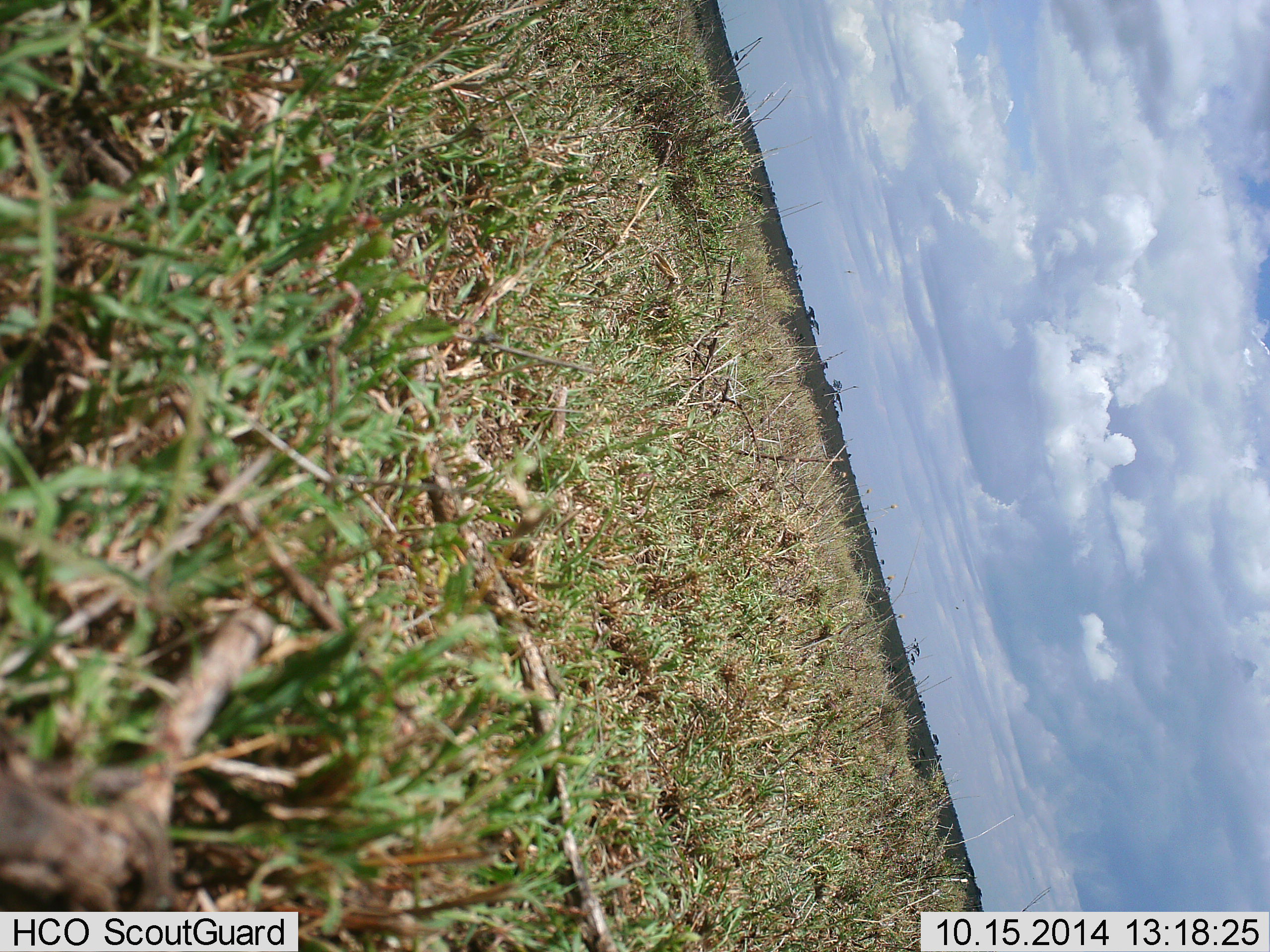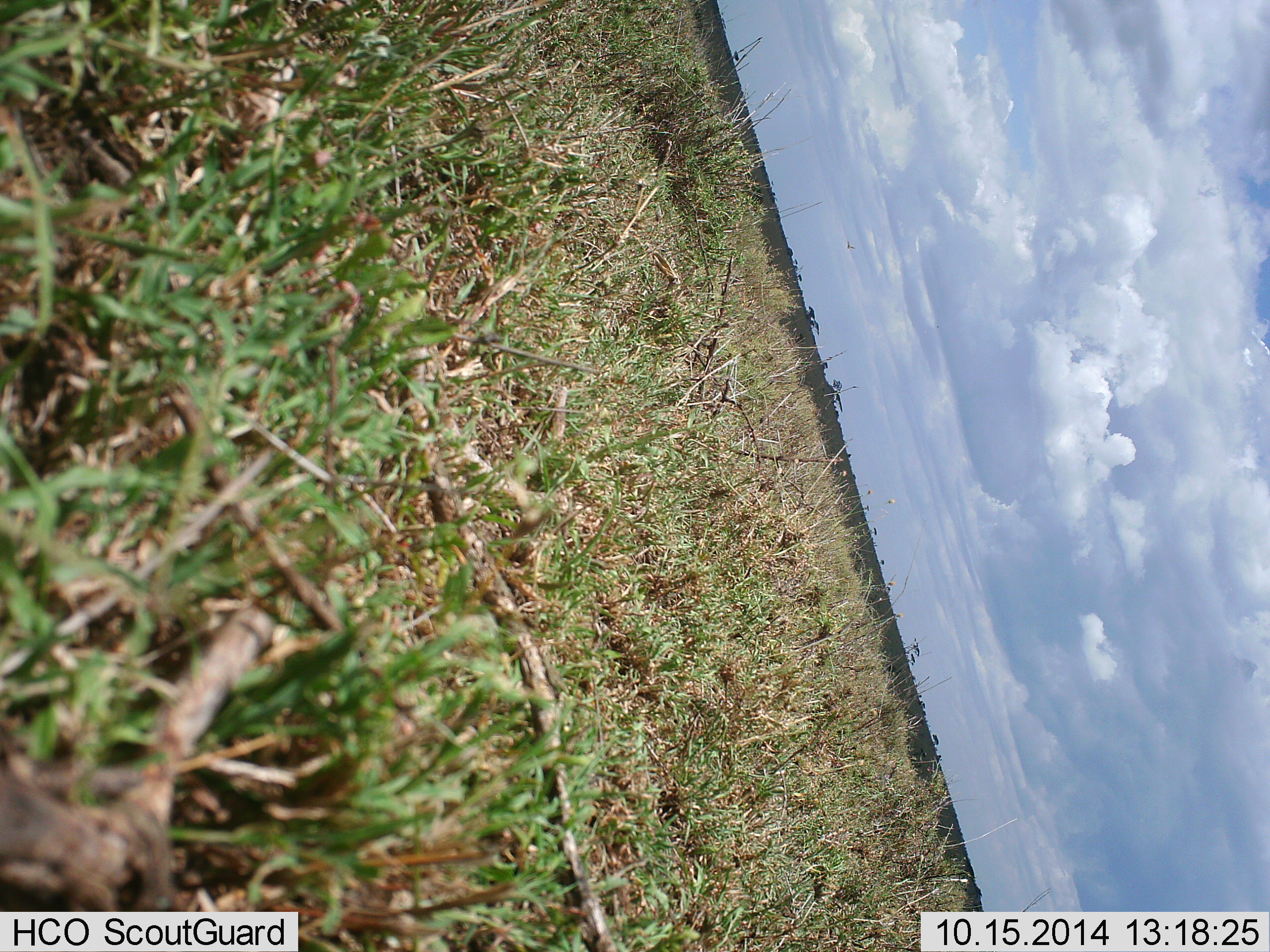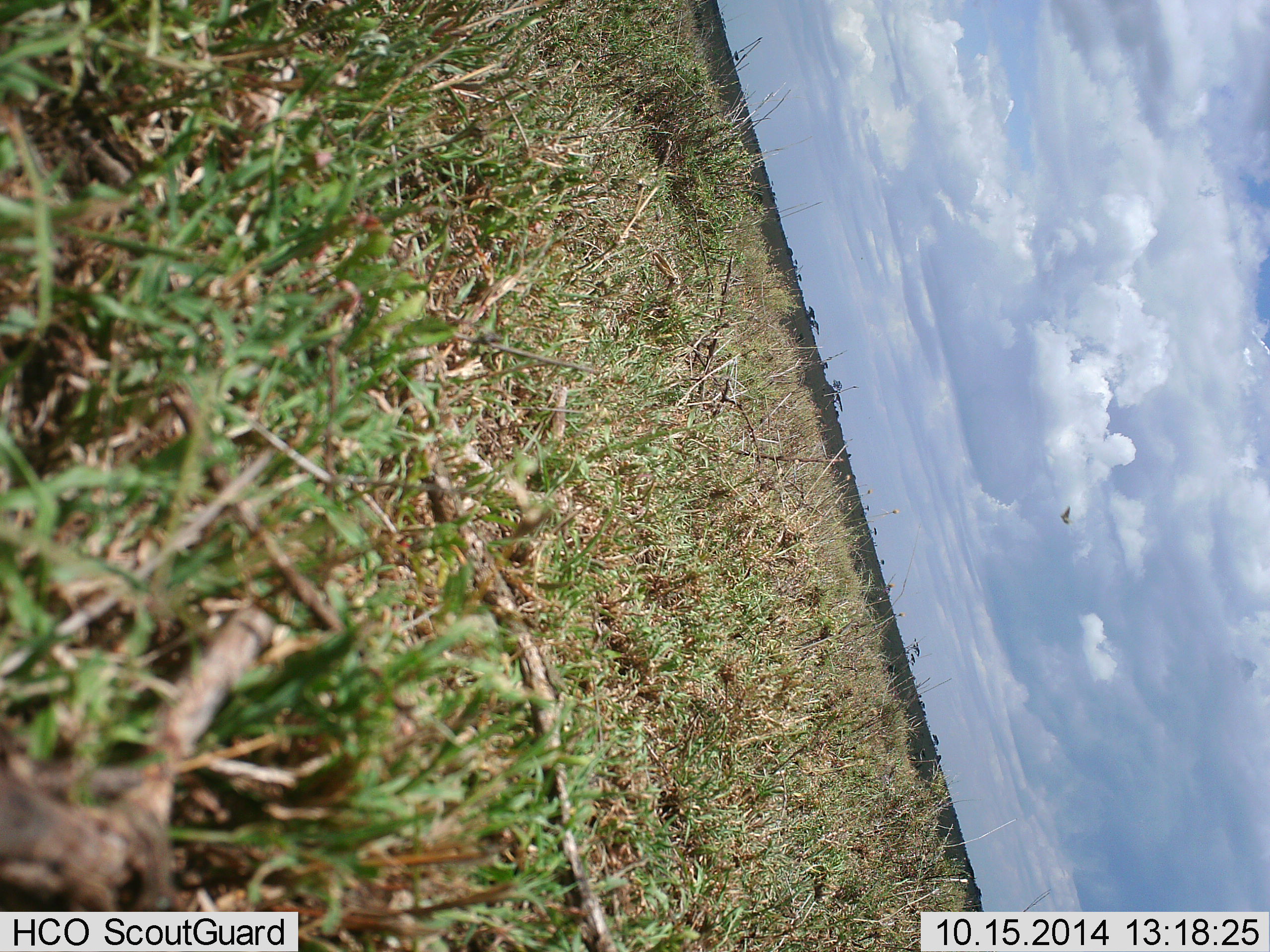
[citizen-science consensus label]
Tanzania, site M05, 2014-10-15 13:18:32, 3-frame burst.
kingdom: Animalia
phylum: Chordata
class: Aves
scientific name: Aves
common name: bird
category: otherbird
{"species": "otherbird (bird) (Aves)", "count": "1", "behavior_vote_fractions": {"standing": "0%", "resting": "0%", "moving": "100%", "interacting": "0%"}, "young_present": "0%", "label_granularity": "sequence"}